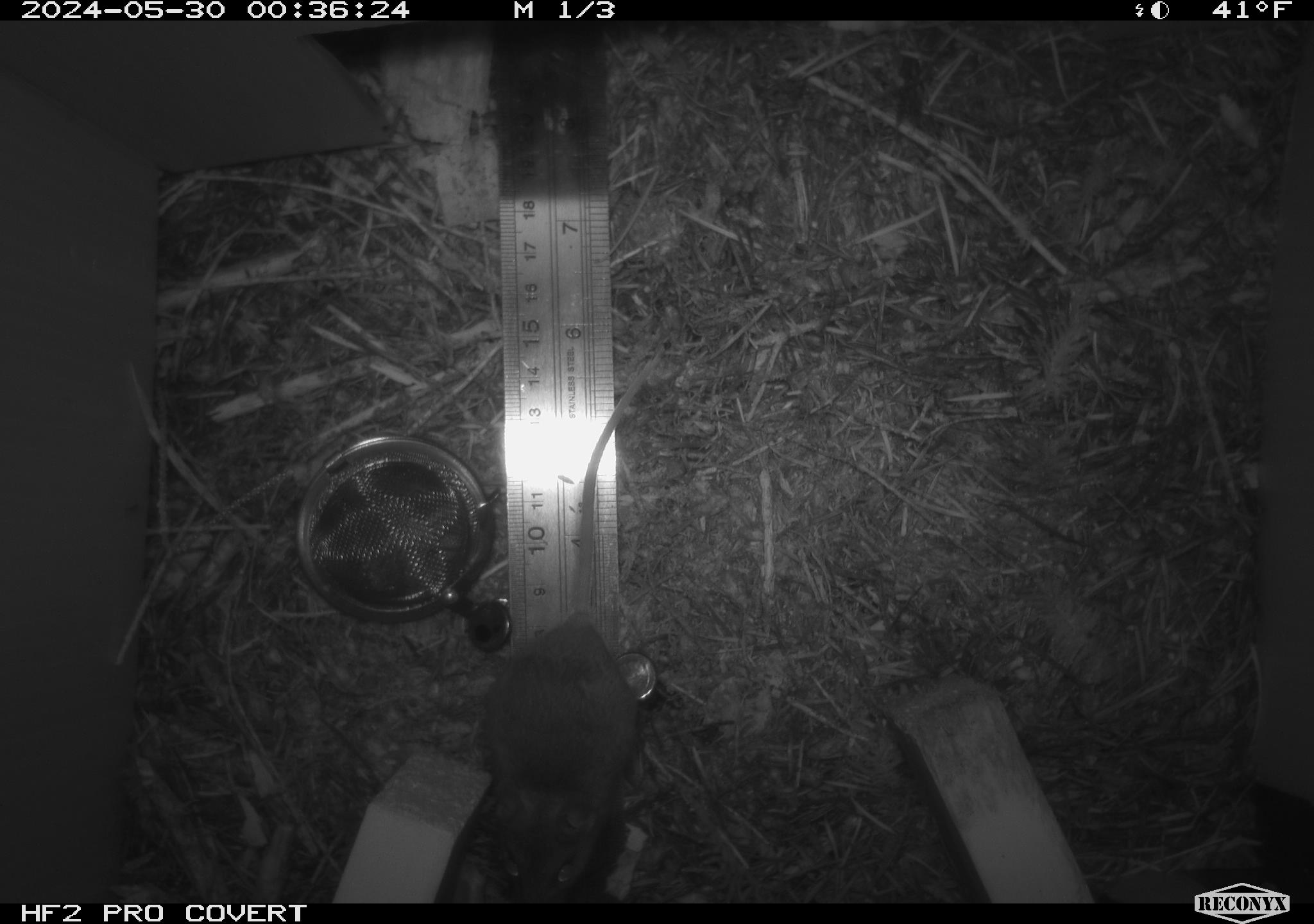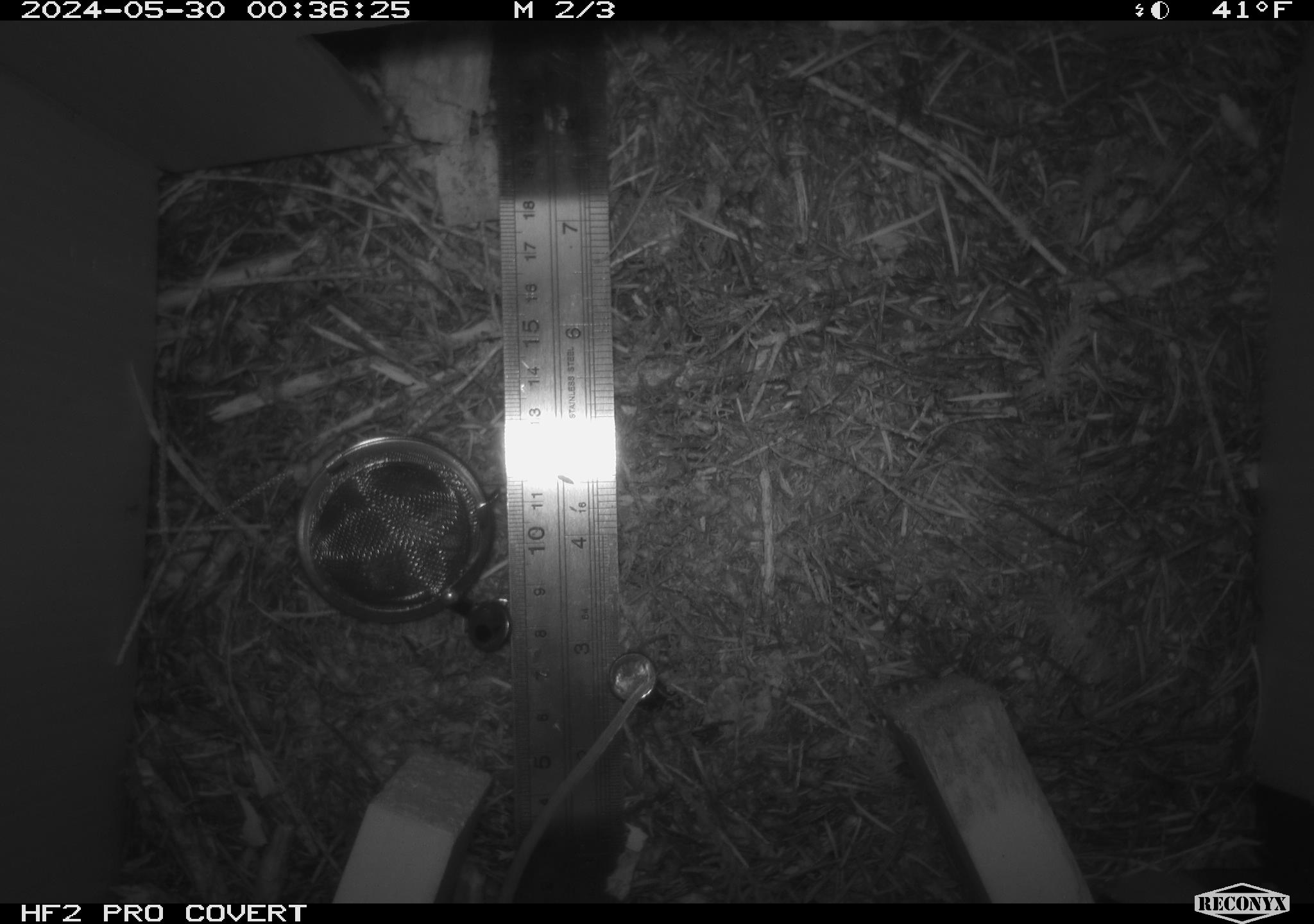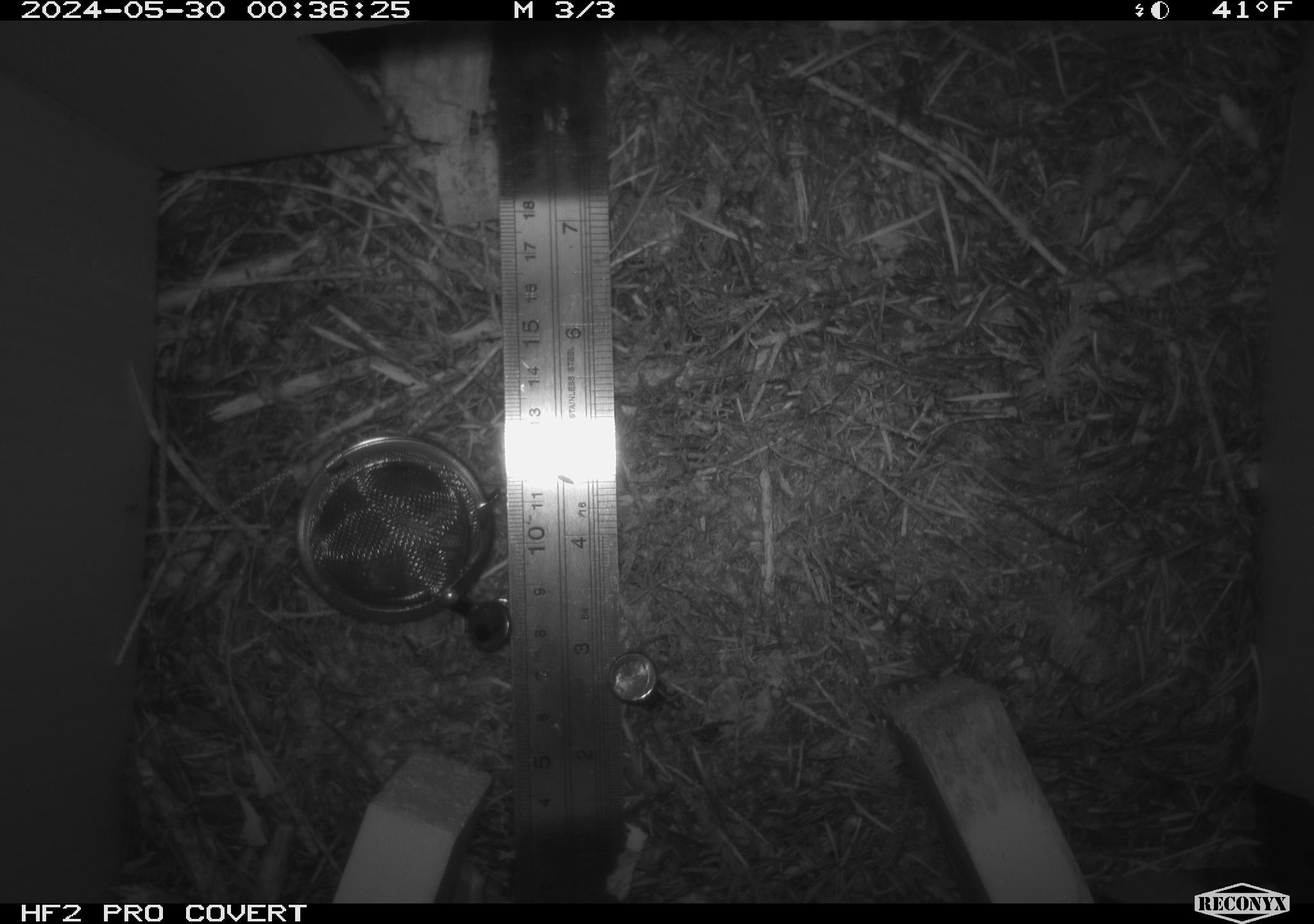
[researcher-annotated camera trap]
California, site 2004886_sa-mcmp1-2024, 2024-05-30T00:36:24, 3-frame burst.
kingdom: Animalia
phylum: Chordata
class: Mammalia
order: Rodentia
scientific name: Rodentia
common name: mouse species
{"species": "mouse species (Rodentia)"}